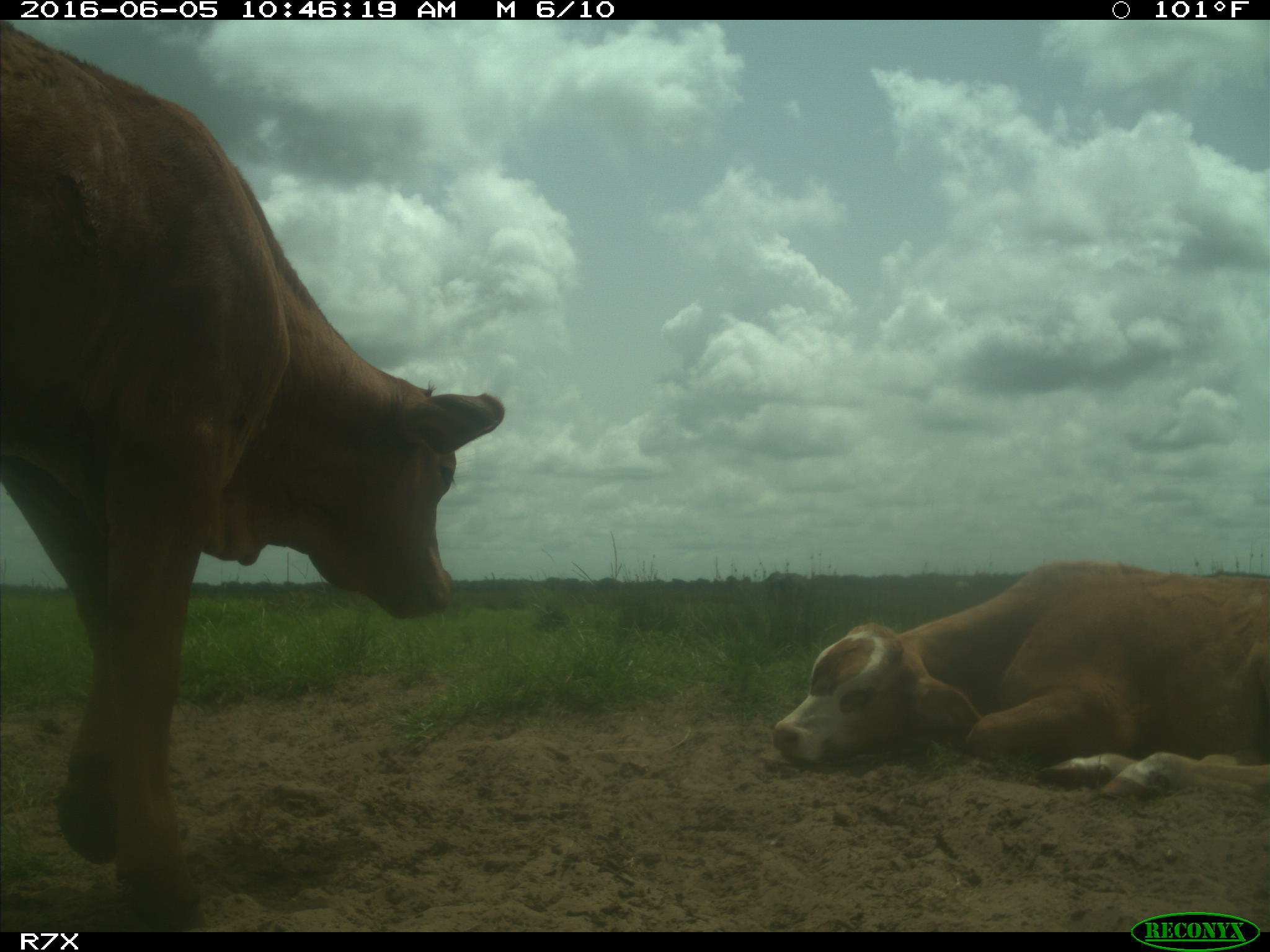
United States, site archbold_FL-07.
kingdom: Animalia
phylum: Chordata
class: Mammalia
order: Artiodactyla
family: Bovidae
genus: Bos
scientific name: Bos taurus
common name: domestic cow